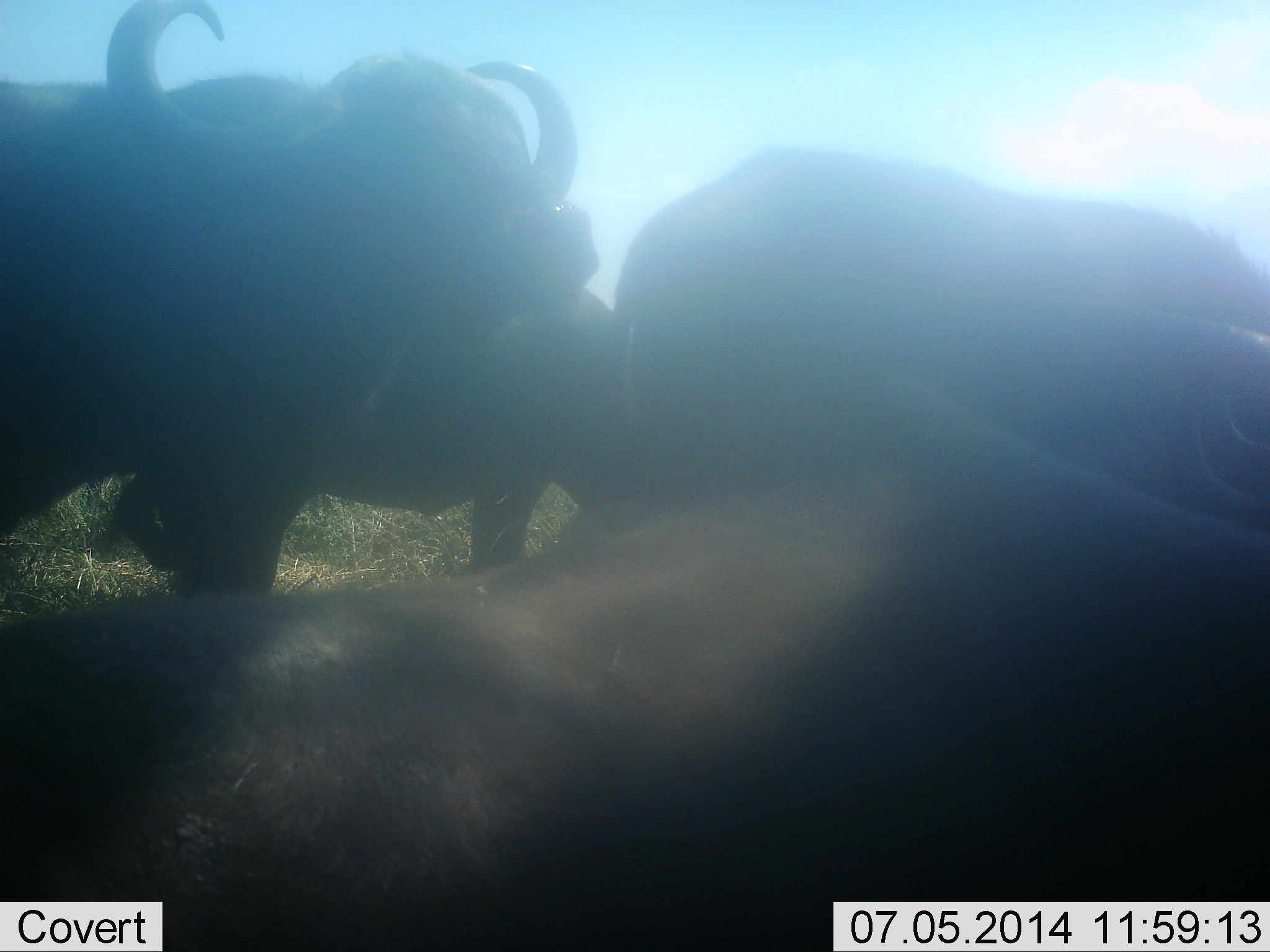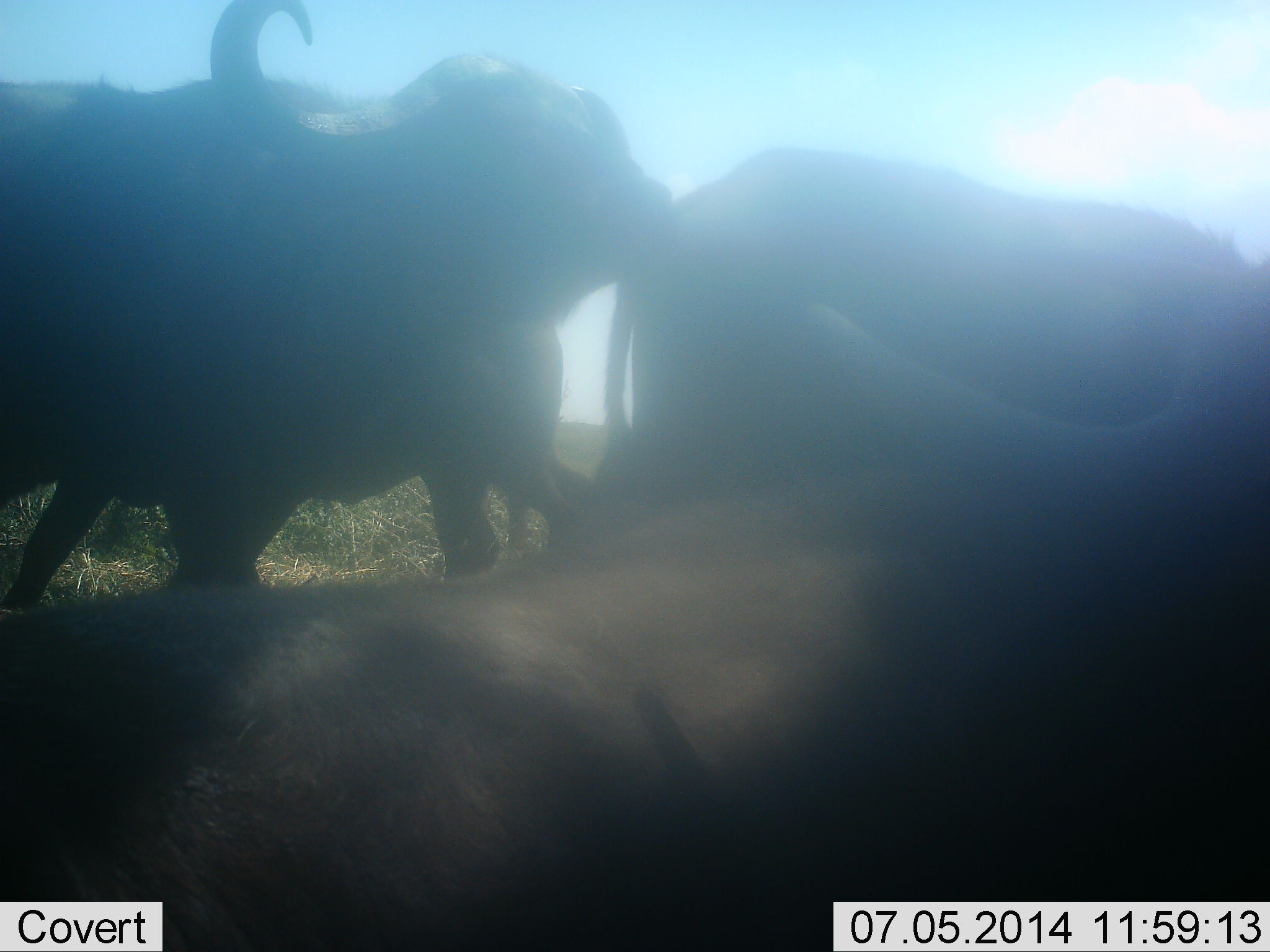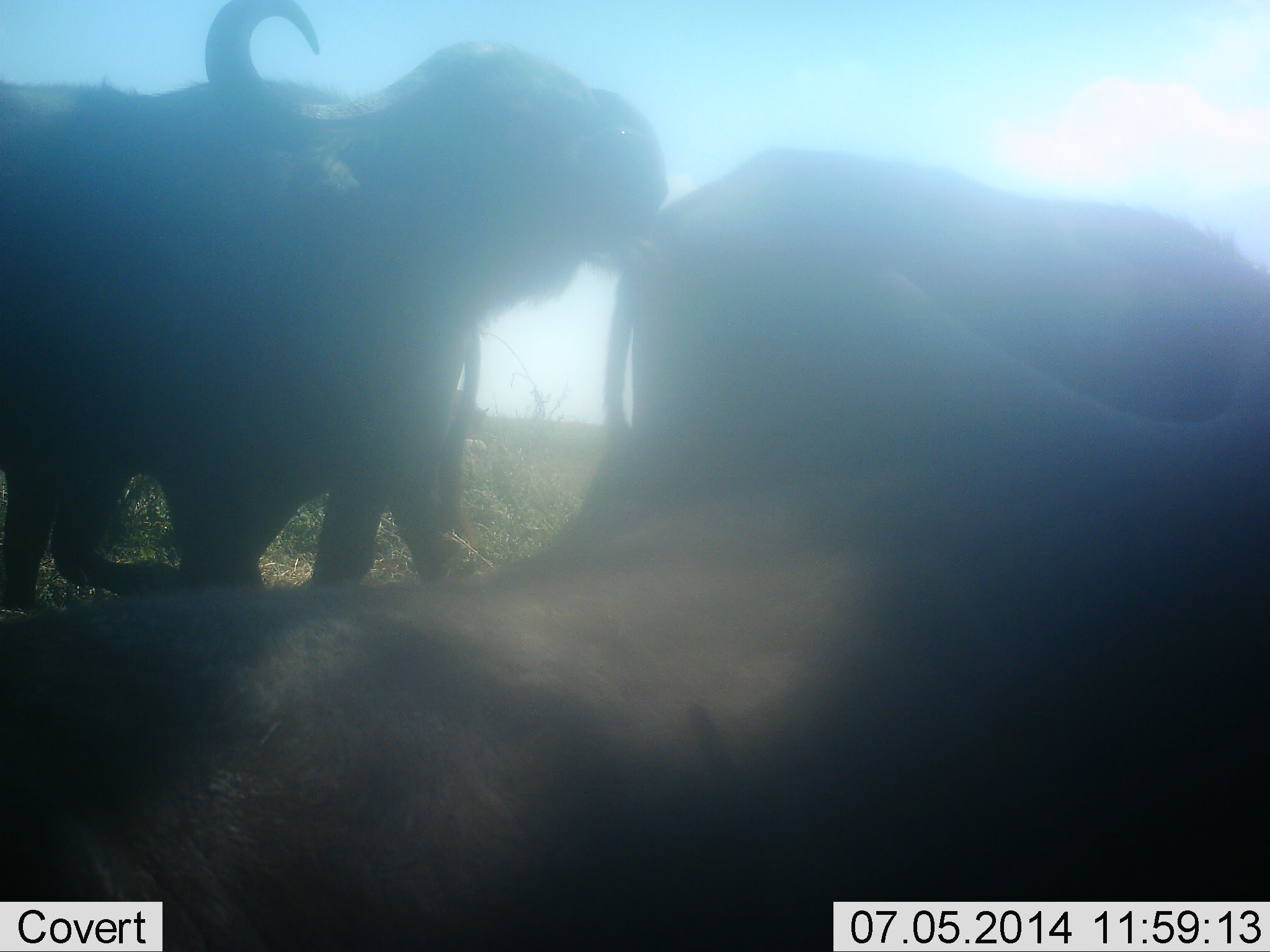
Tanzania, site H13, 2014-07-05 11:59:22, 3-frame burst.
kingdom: Animalia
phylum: Chordata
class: Mammalia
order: Artiodactyla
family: Bovidae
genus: Syncerus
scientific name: Syncerus caffer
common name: cape buffalo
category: buffalo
Buffalo (cape buffalo) (Syncerus caffer), count 4. Behavior (volunteer vote fractions): standing 80%, resting 60%, moving 20%, interacting 40%. Young present (vote fraction): 10%. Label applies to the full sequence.